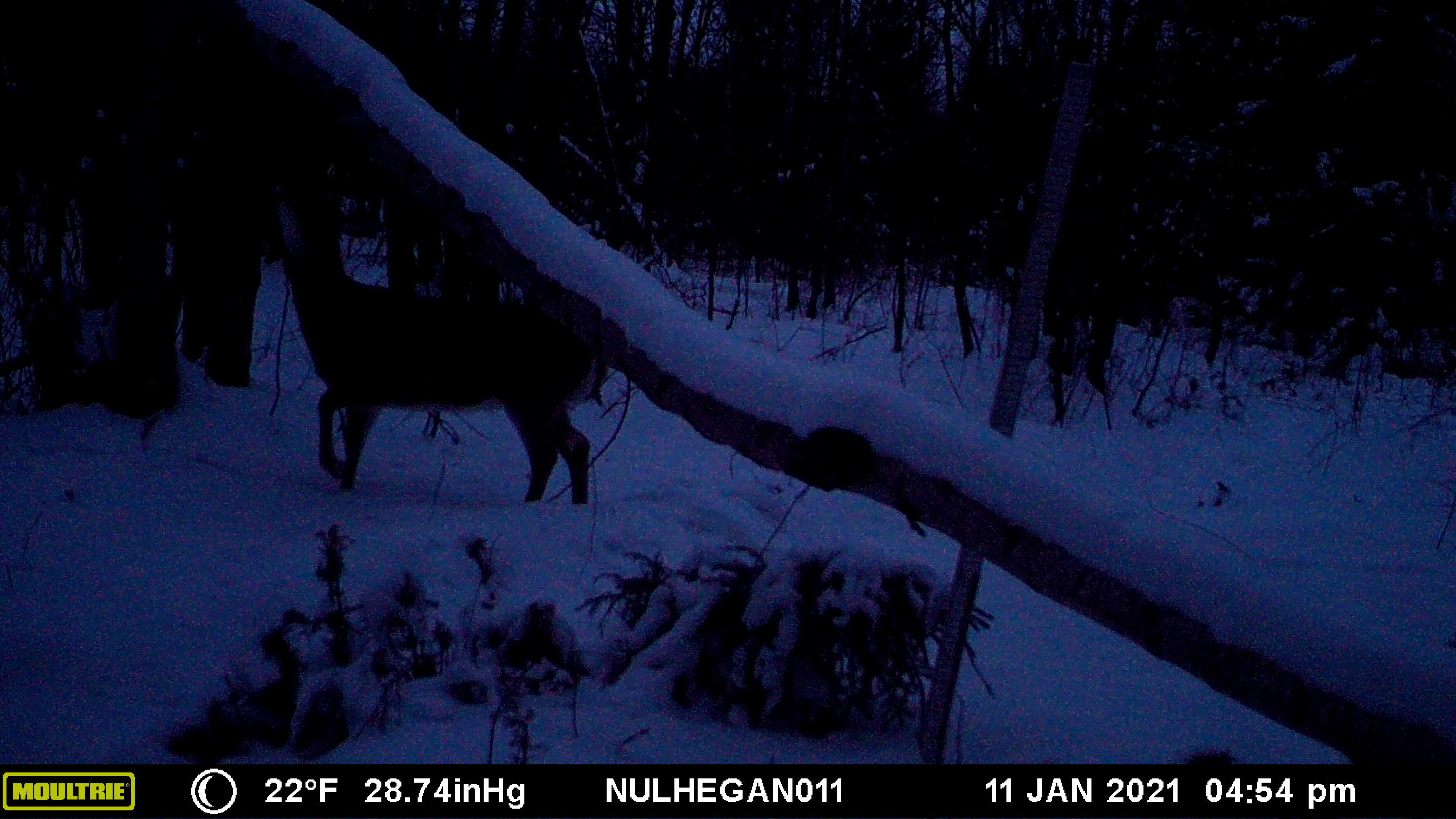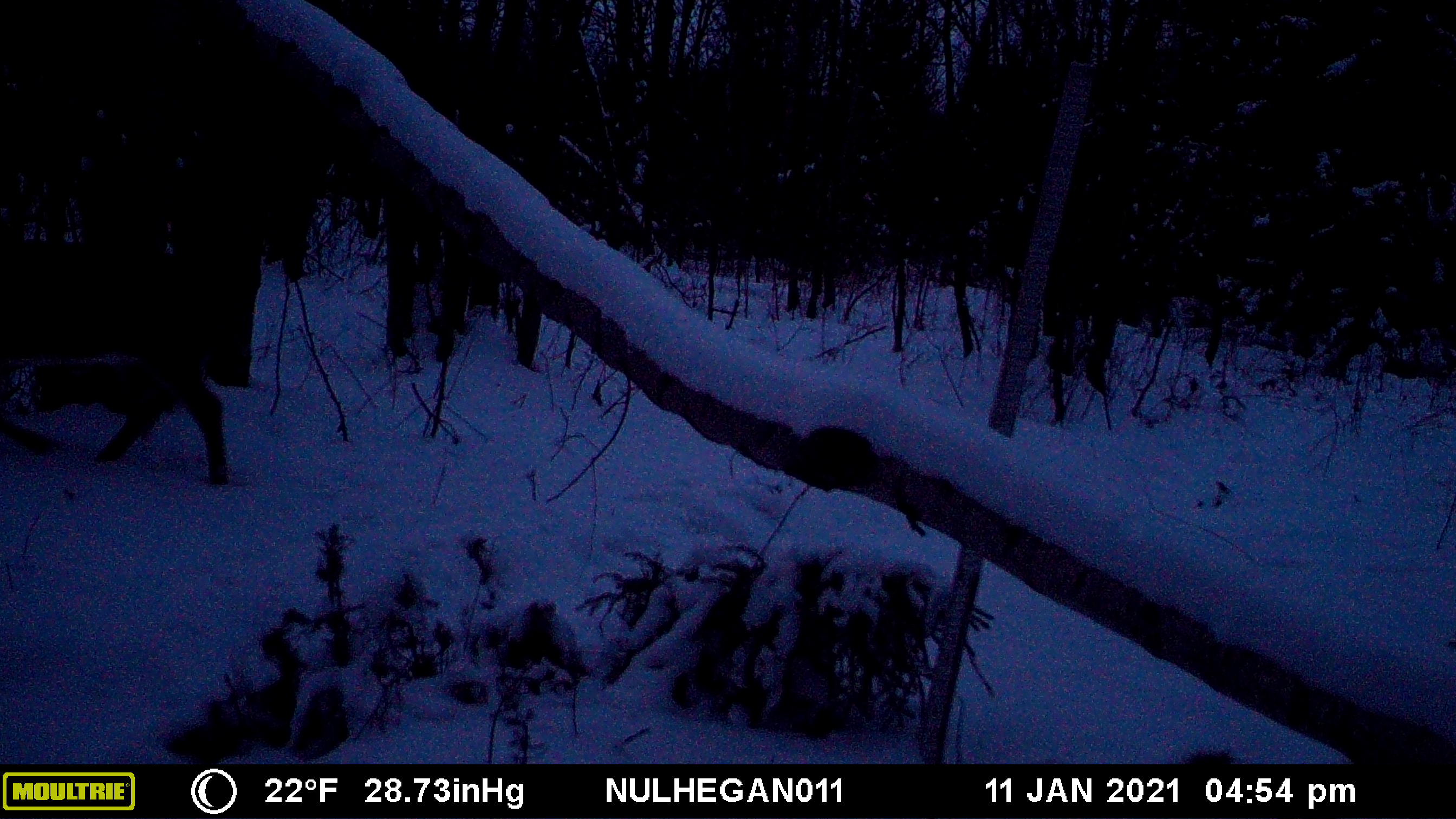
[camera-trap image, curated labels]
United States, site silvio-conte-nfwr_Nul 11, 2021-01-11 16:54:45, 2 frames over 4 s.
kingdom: Animalia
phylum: Chordata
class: Mammalia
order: Artiodactyla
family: Cervidae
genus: Odocoileus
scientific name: Odocoileus virginianus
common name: white-tailed deer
White-tailed deer (Odocoileus virginianus).